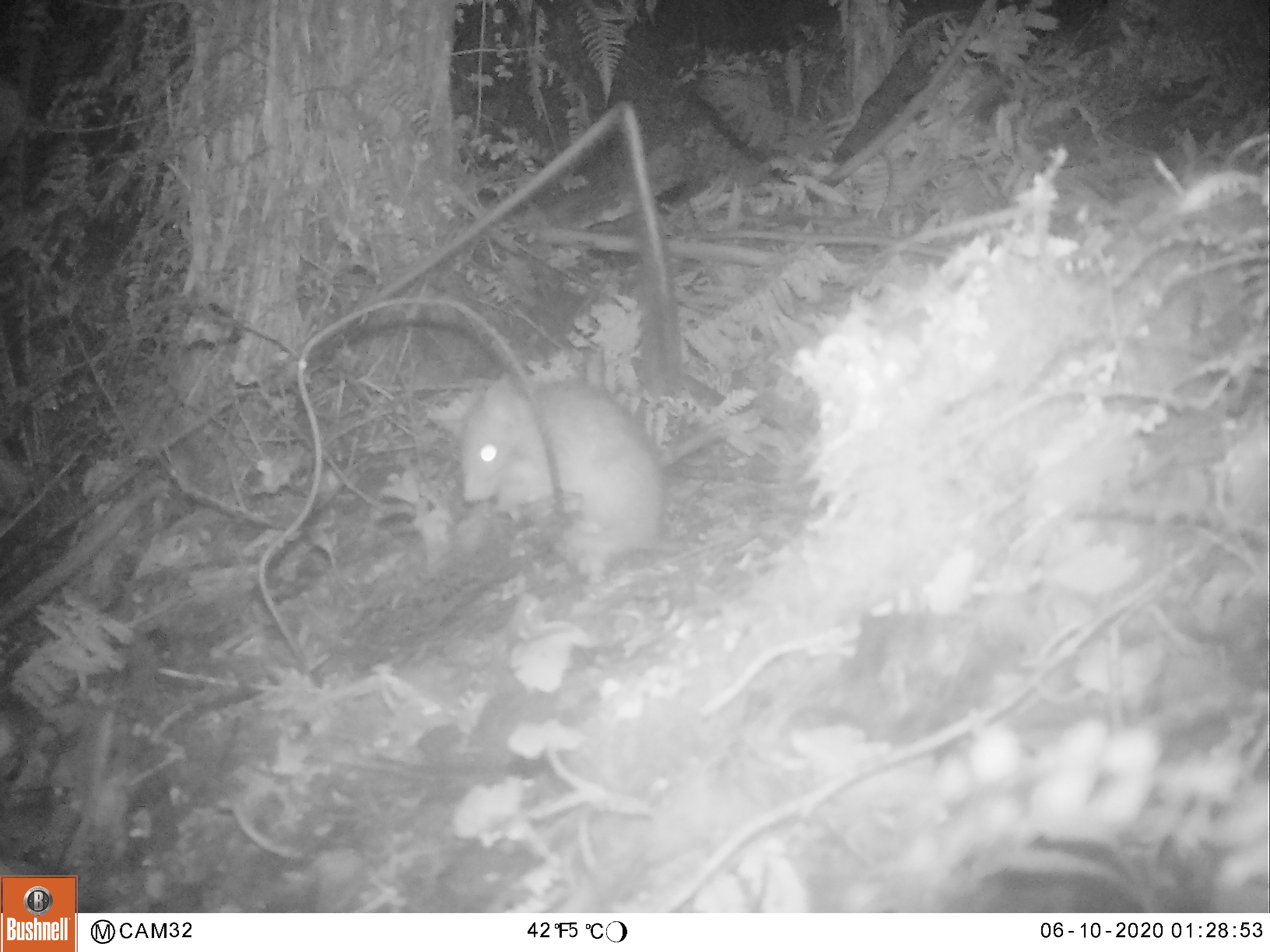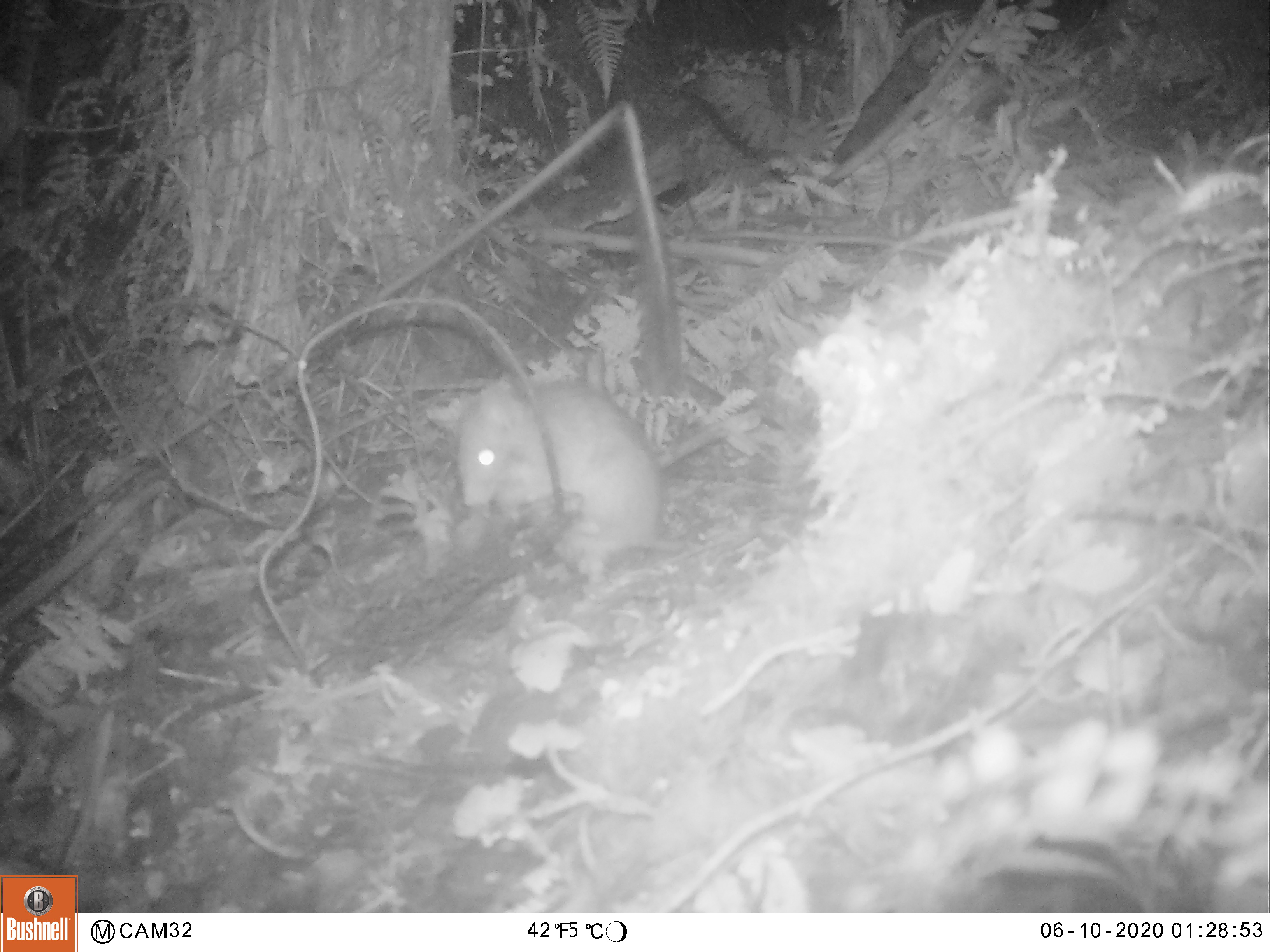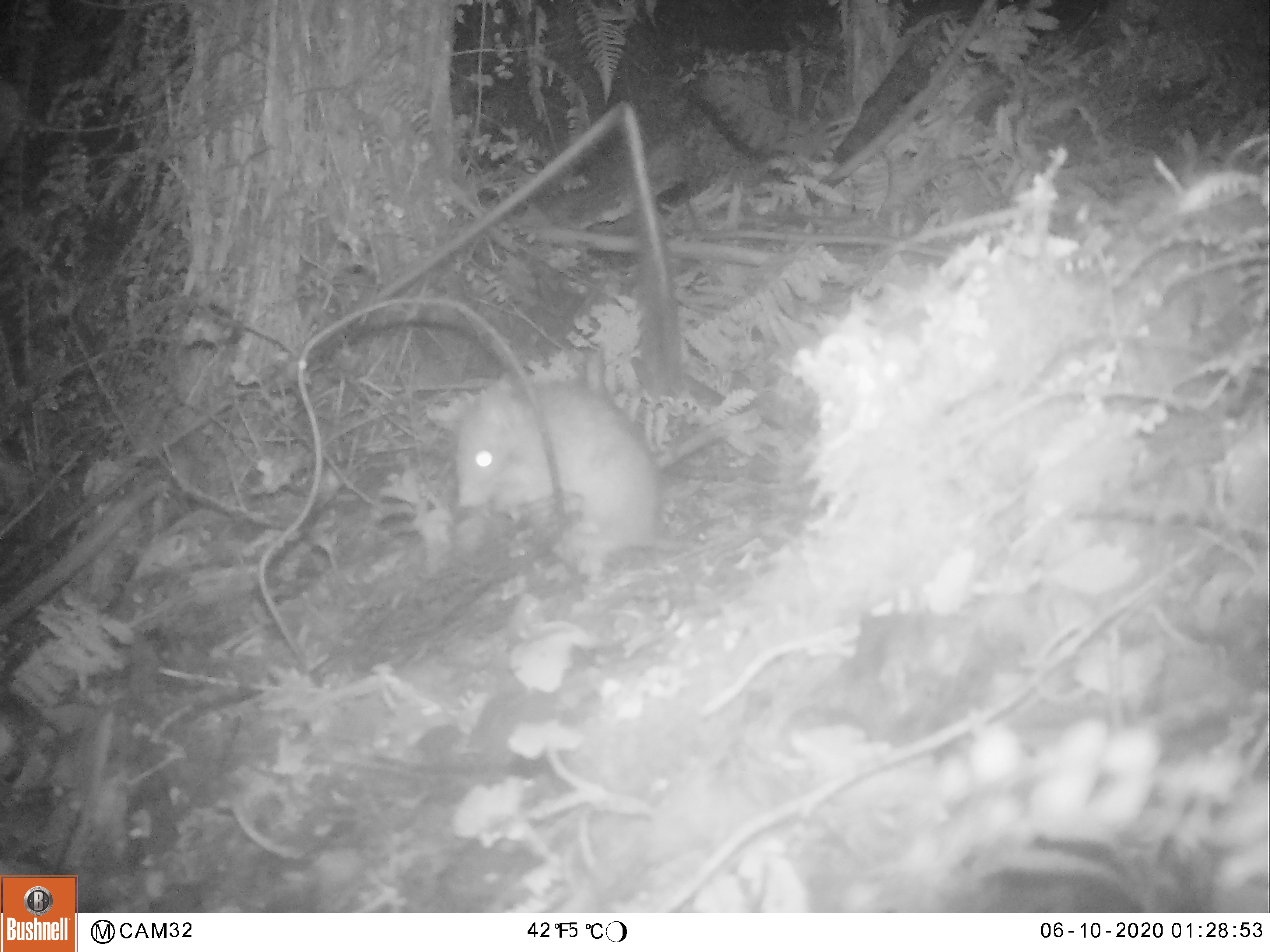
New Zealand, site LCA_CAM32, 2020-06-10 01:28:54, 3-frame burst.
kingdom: Animalia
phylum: Chordata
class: Mammalia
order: Rodentia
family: Muridae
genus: Rattus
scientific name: Rattus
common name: rat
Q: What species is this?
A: Rat (Rattus).